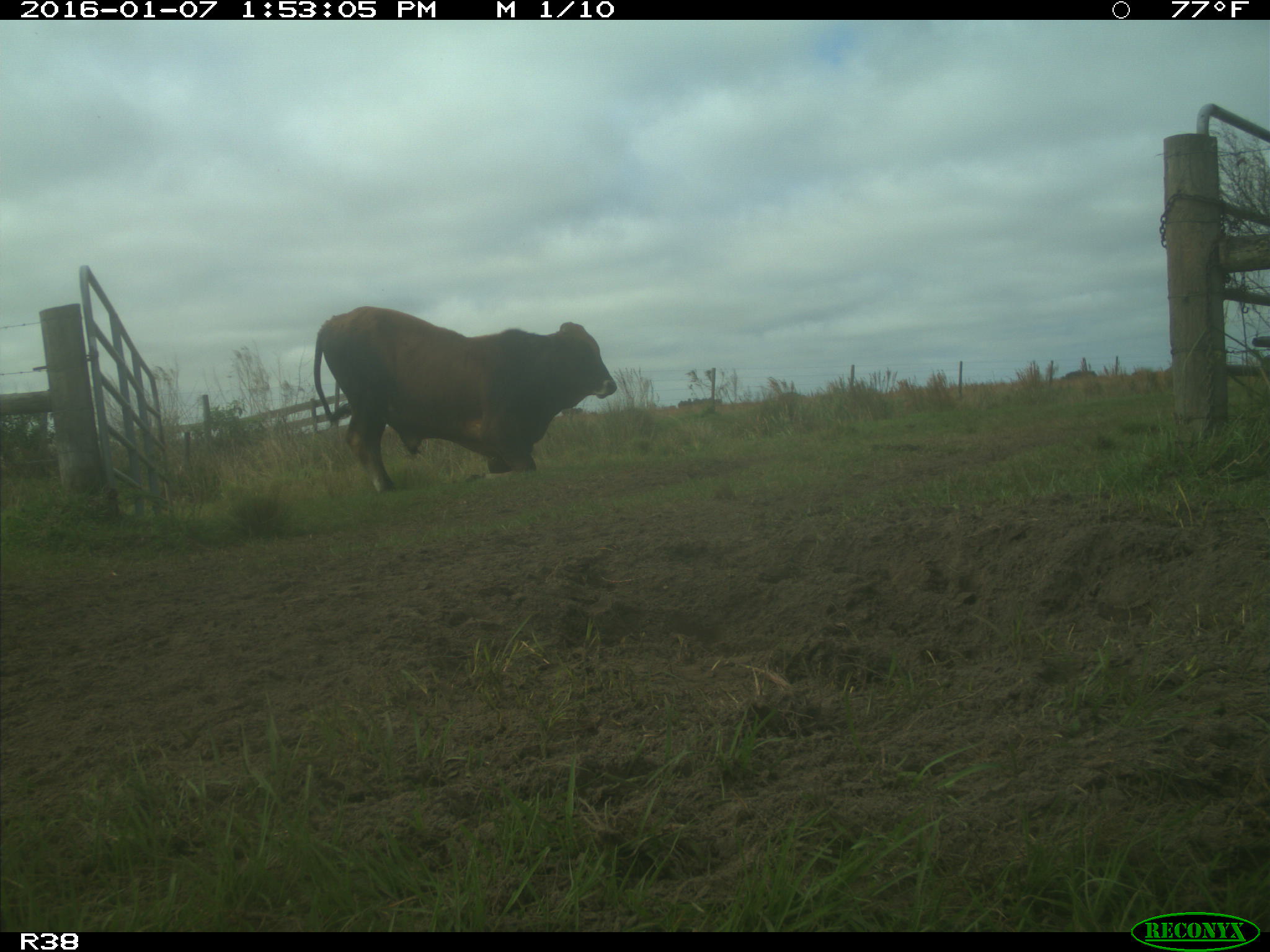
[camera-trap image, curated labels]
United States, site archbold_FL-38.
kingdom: Animalia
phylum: Chordata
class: Mammalia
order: Artiodactyla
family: Bovidae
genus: Bos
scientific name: Bos taurus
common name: domestic cow